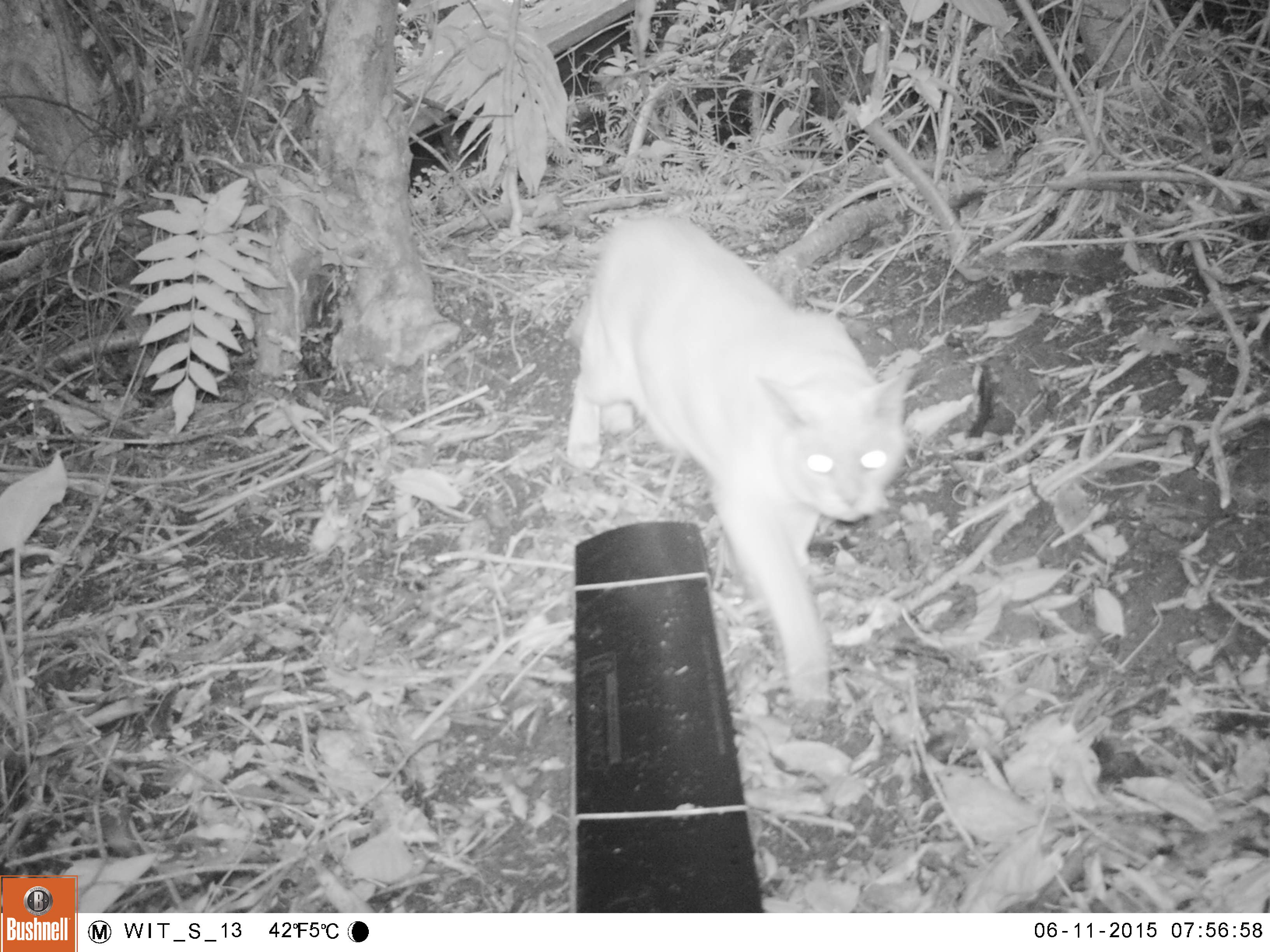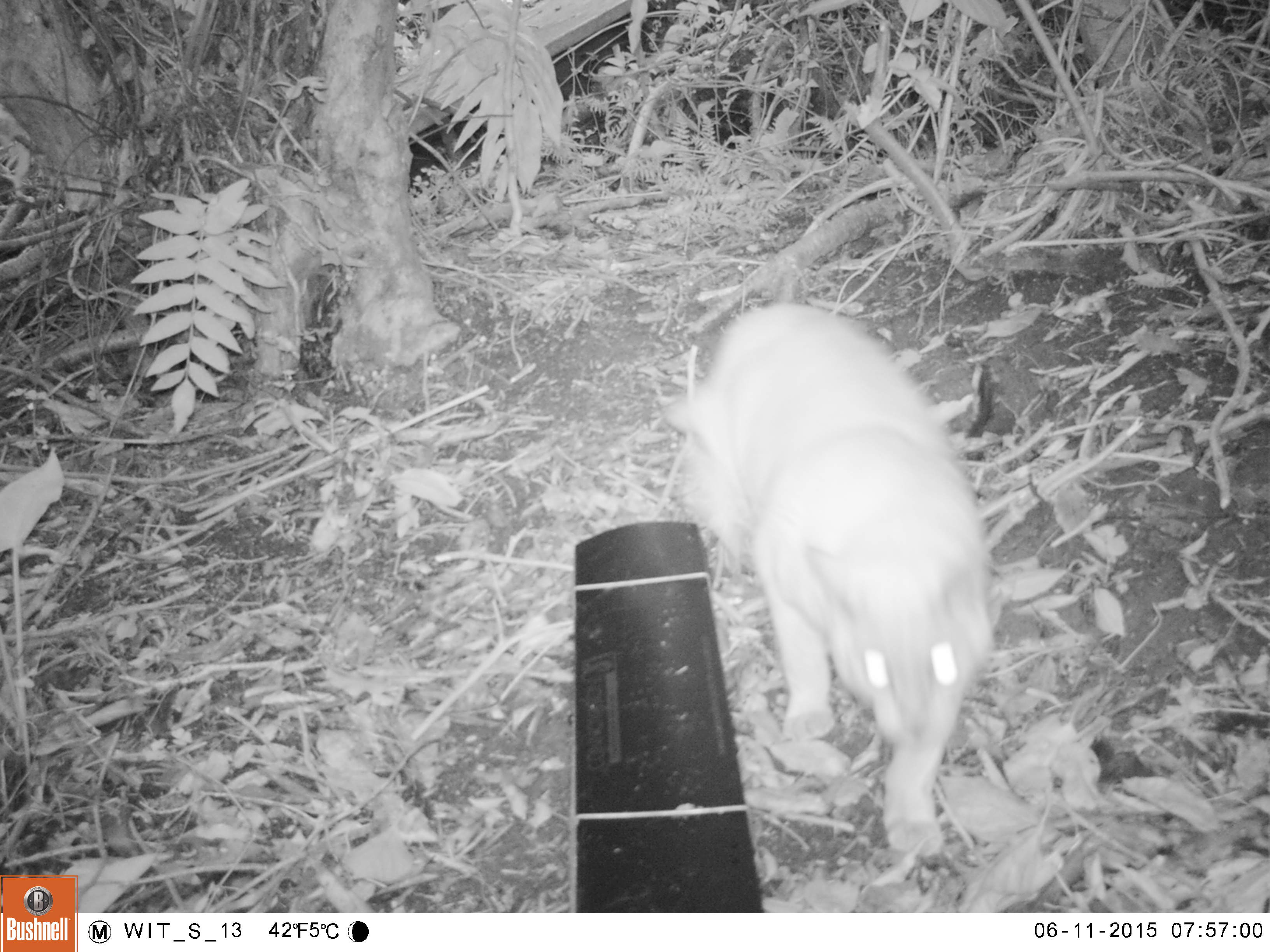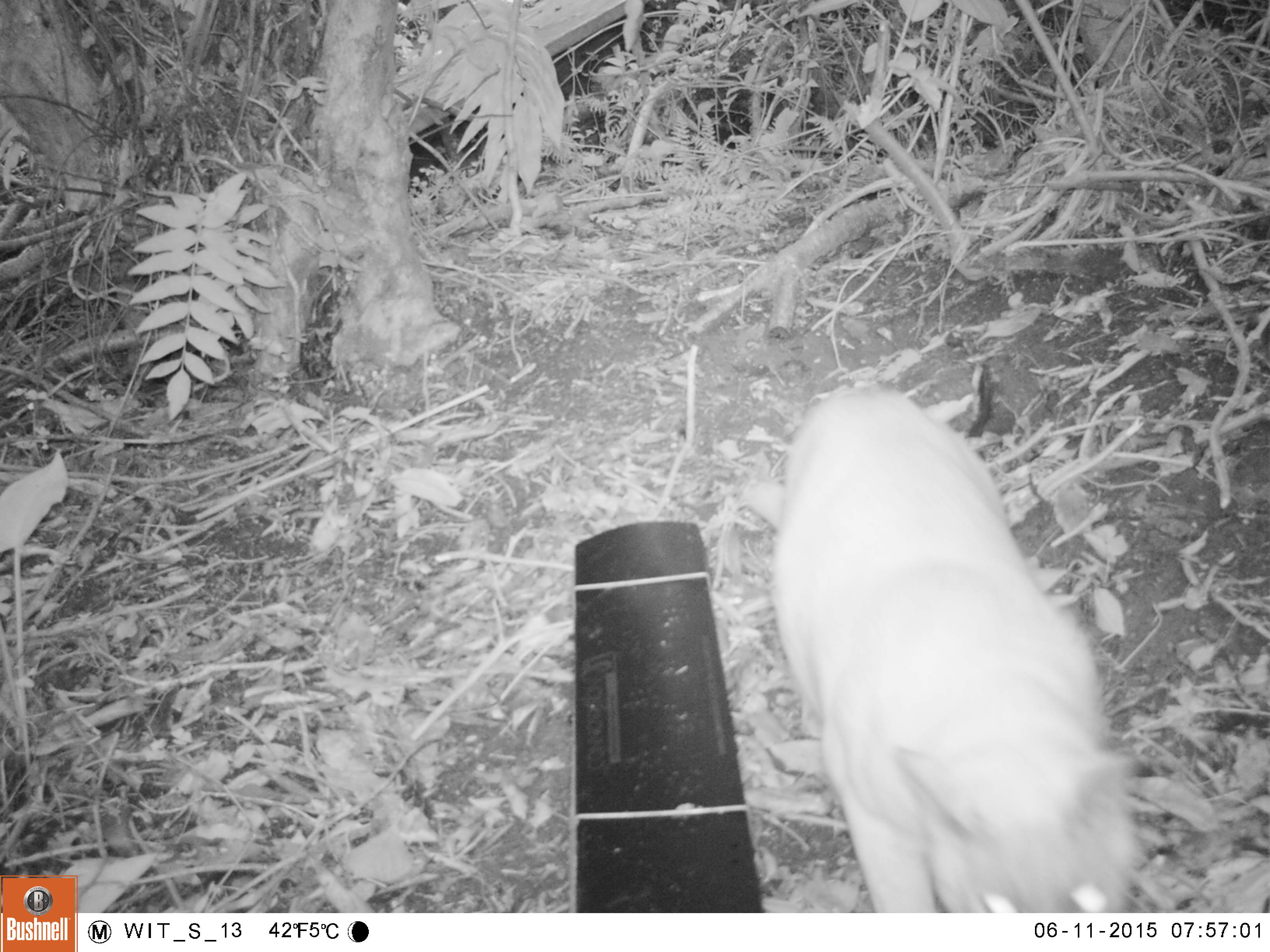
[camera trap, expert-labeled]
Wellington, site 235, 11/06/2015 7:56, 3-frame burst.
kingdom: Animalia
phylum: Chordata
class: Mammalia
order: Carnivora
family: Felidae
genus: Felis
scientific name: Felis catus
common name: cat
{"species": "cat (Felis catus)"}